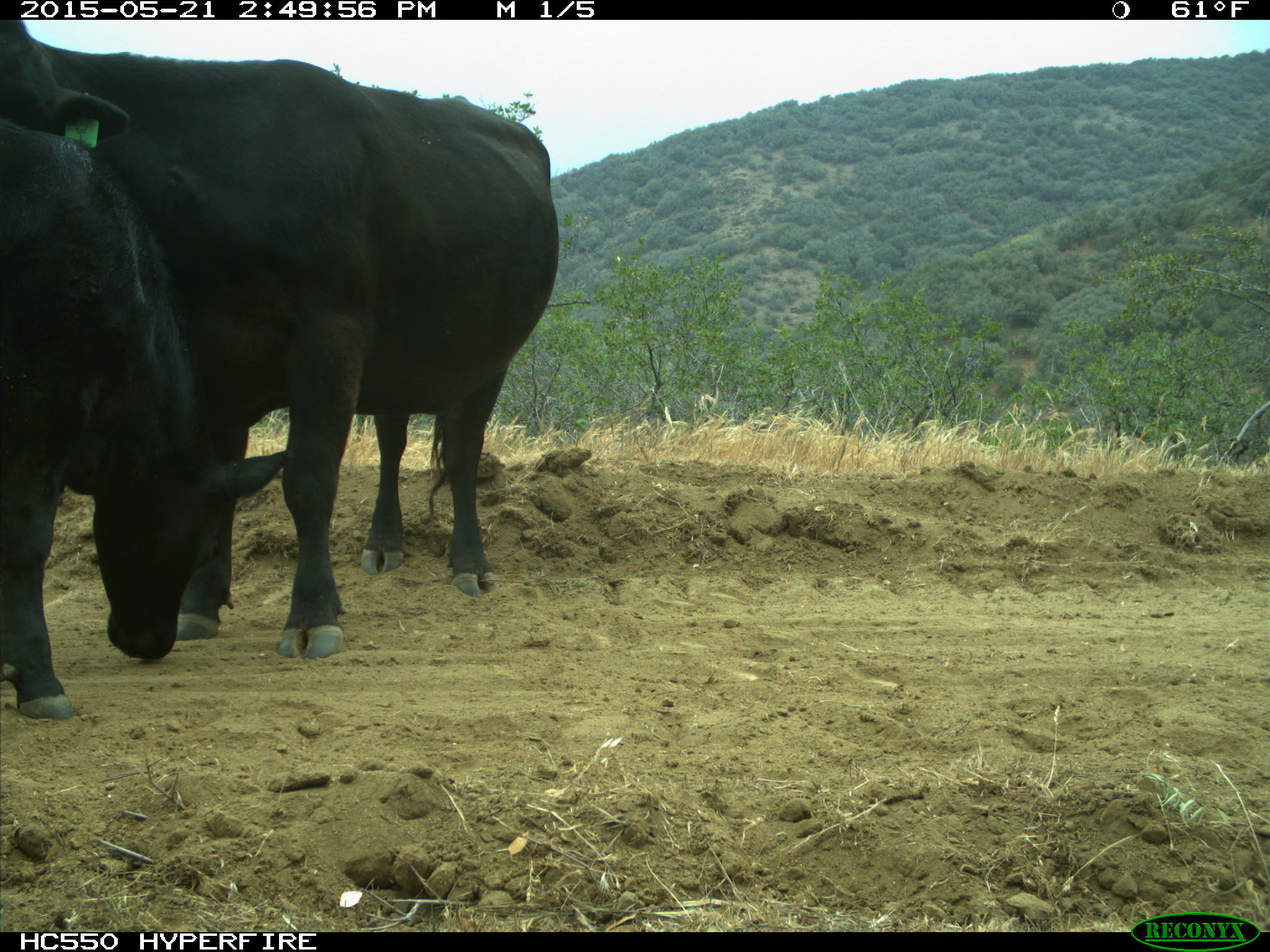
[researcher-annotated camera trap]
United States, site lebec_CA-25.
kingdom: Animalia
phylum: Chordata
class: Mammalia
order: Artiodactyla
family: Bovidae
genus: Bos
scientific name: Bos taurus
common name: domestic cow